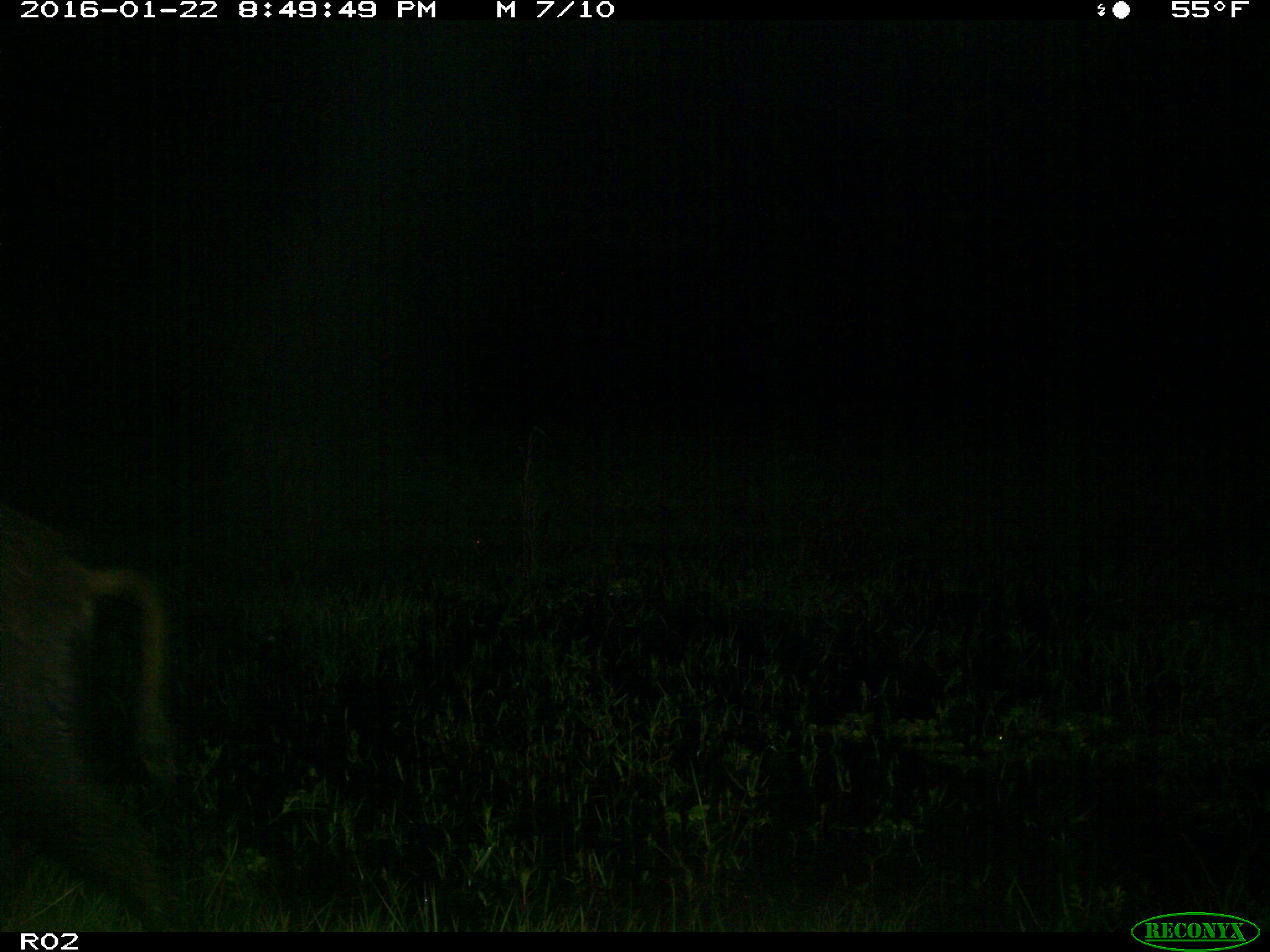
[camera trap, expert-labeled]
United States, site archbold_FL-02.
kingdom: Animalia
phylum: Chordata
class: Mammalia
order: Artiodactyla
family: Suidae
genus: Sus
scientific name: Sus scrofa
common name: wild boar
Sus scrofa (wild boar).